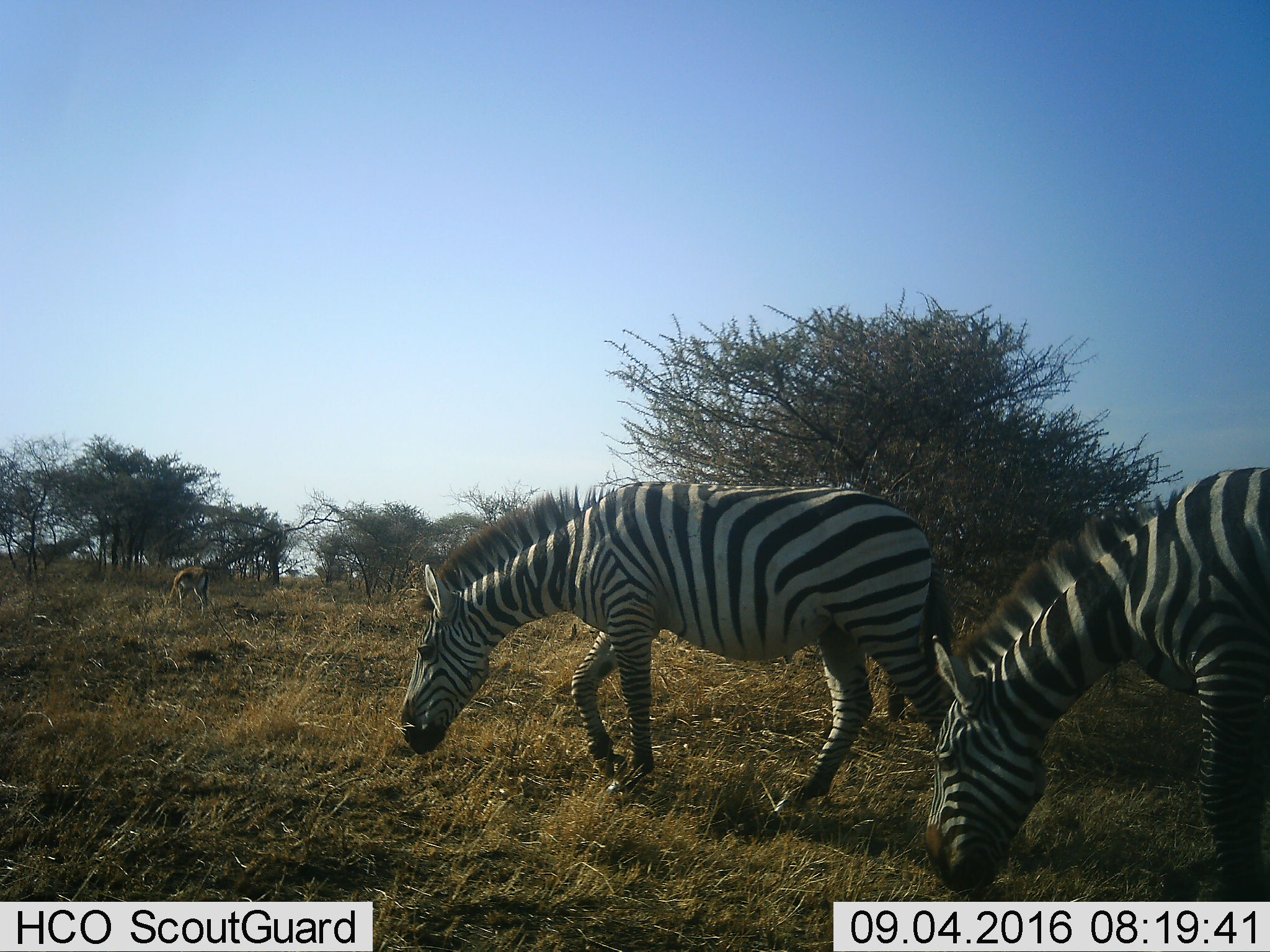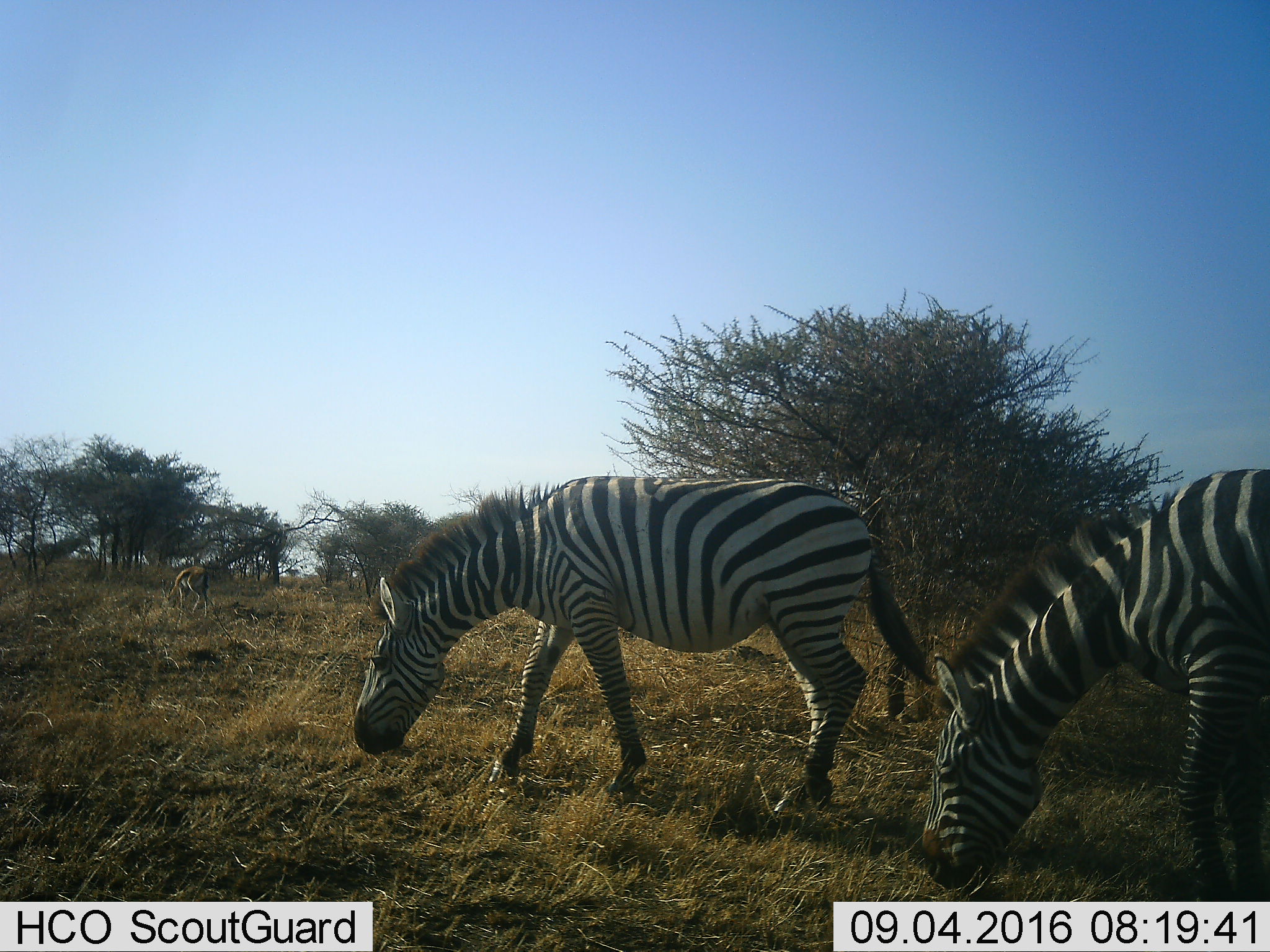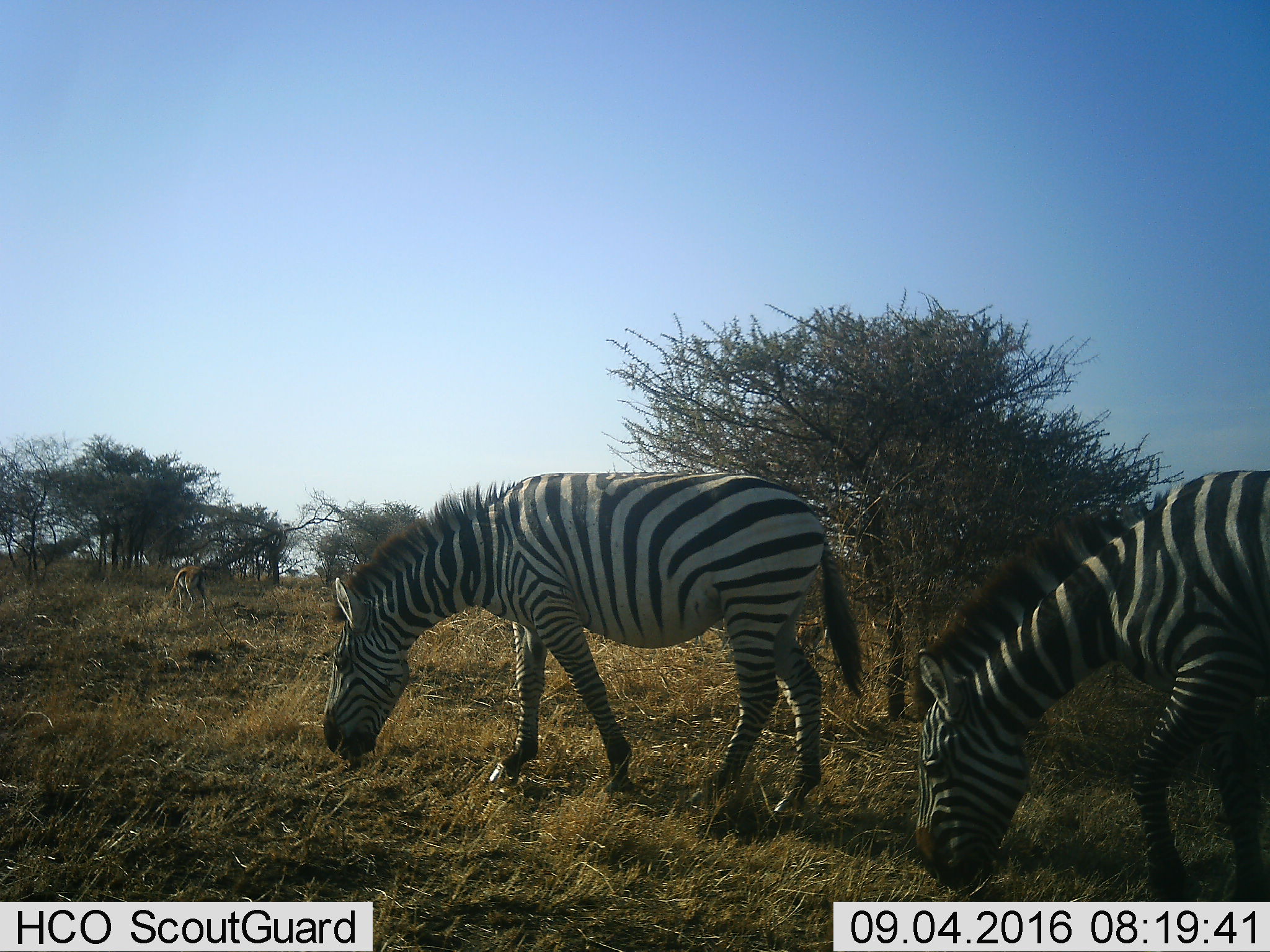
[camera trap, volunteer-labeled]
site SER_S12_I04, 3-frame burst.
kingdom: Animalia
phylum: Chordata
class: Mammalia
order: Artiodactyla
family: Bovidae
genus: Eudorcas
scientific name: Eudorcas thomsonii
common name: thomson's gazelle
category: gazellethomsons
Gazellethomsons (thomson's gazelle) (Eudorcas thomsonii), count 1. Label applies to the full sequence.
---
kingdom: Animalia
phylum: Chordata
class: Mammalia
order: Perissodactyla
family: Equidae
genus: Equus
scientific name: Equus quagga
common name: plains zebra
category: zebraplains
Zebraplains (plains zebra) (Equus quagga), count 2. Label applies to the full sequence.